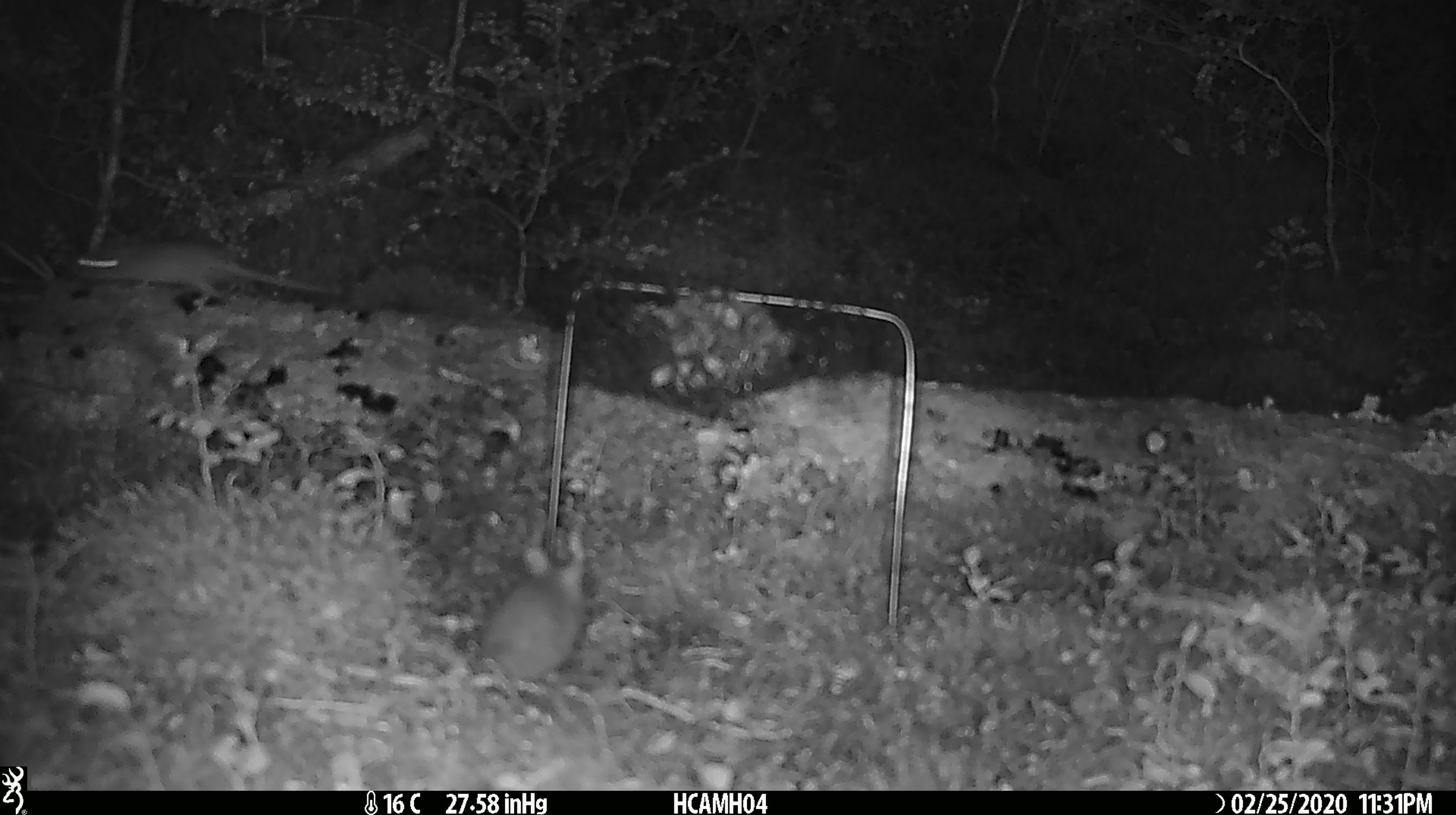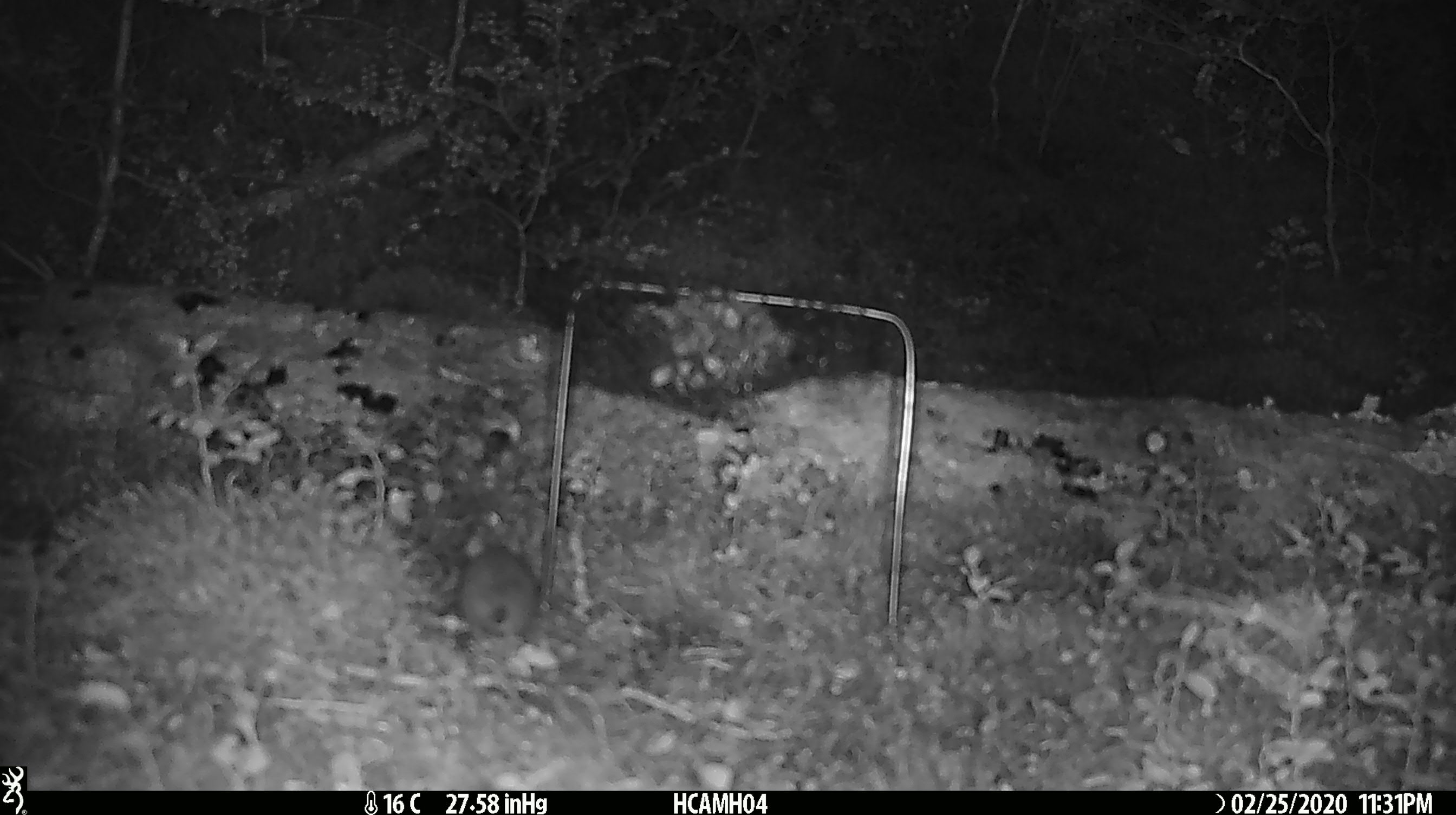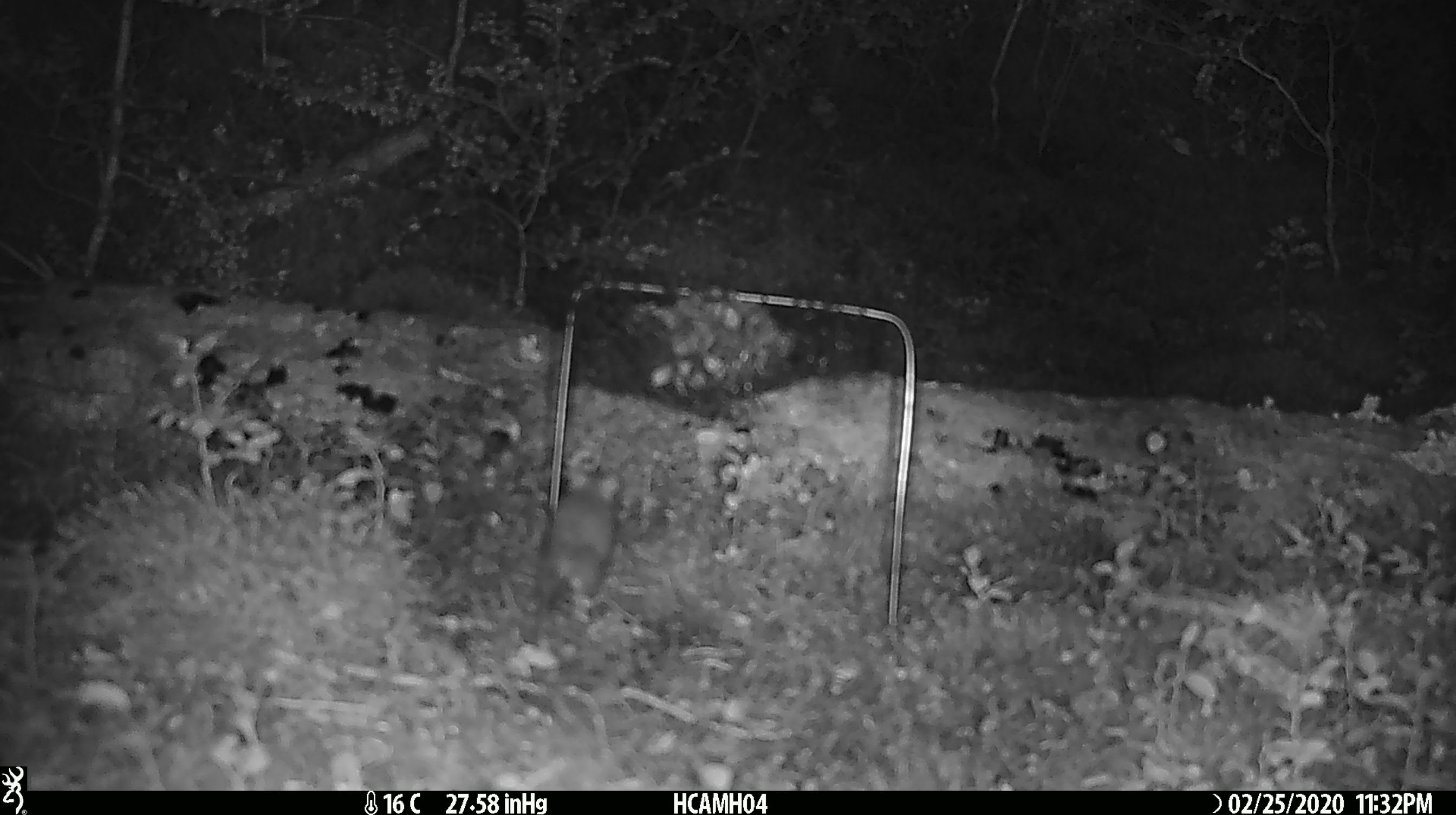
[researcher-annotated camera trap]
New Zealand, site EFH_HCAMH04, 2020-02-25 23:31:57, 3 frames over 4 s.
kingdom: Animalia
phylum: Chordata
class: Mammalia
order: Rodentia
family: Muridae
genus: Mus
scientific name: Mus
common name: mouse